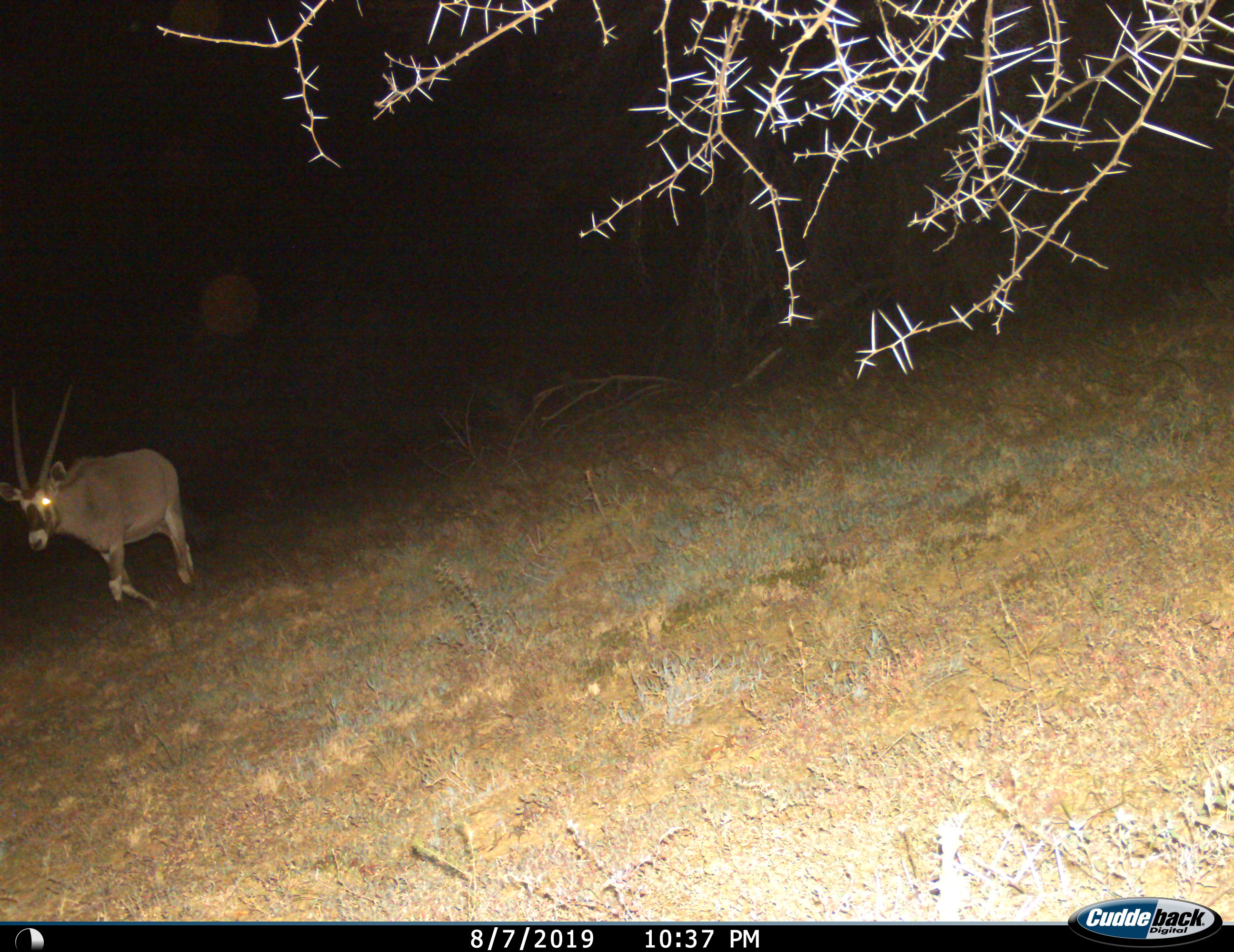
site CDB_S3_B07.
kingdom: Animalia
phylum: Chordata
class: Mammalia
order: Artiodactyla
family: Bovidae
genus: Oryx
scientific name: Oryx gazella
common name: gemsbok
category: oryx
Oryx (gemsbok) (Oryx gazella), count 1. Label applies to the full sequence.